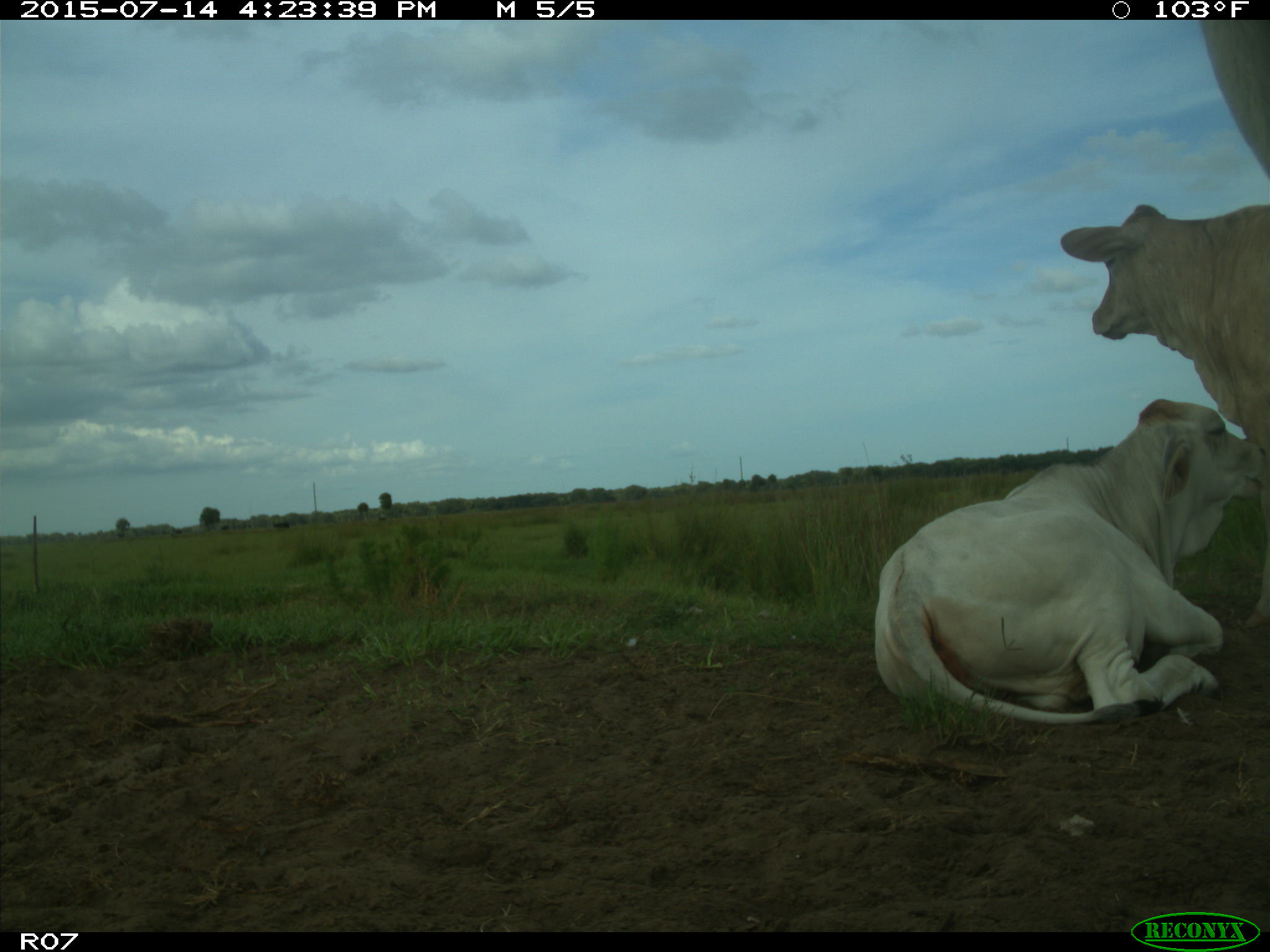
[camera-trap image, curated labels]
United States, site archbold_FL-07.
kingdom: Animalia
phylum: Chordata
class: Mammalia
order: Artiodactyla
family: Bovidae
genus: Bos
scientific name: Bos taurus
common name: domestic cow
Bos taurus (domestic cow).